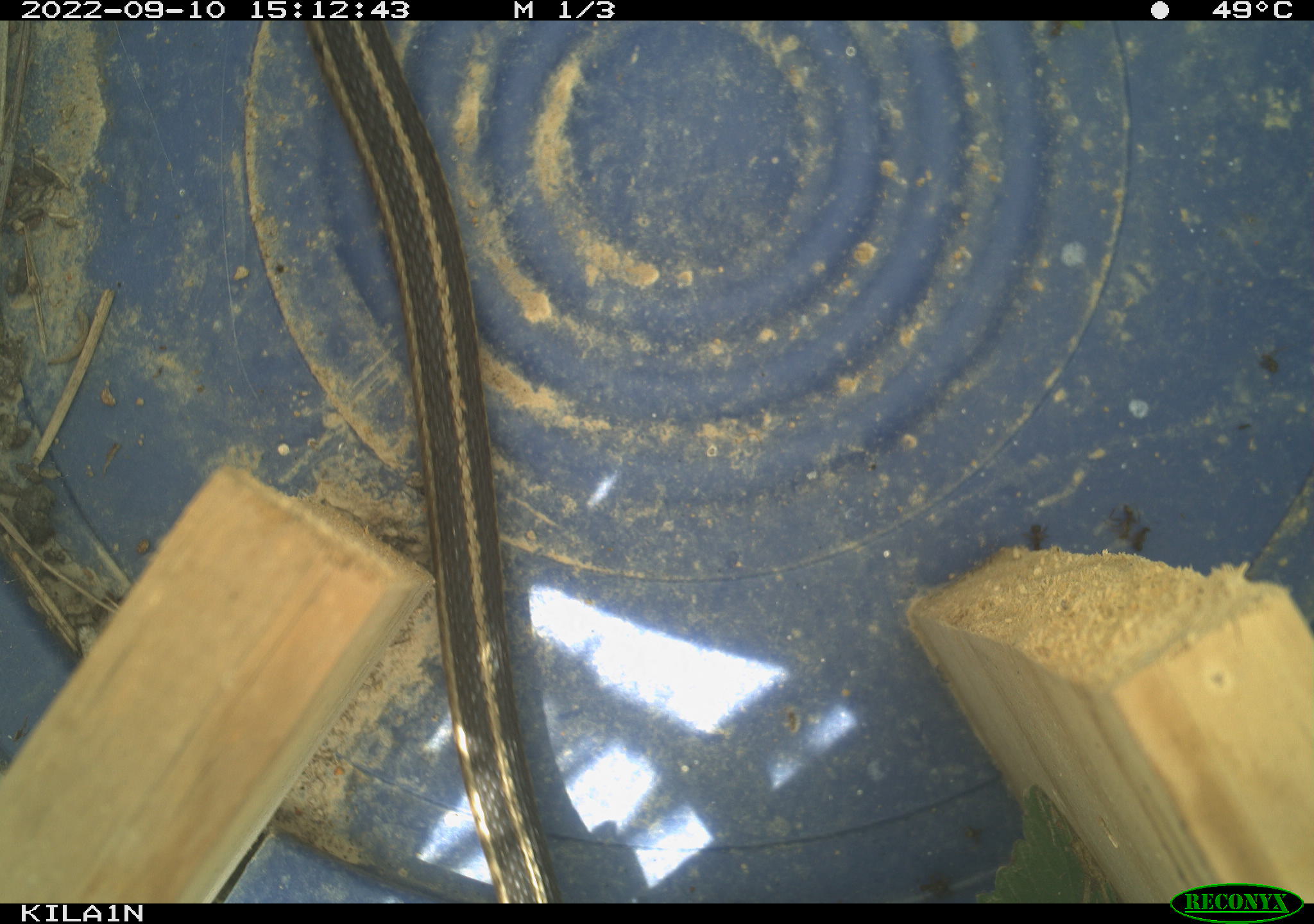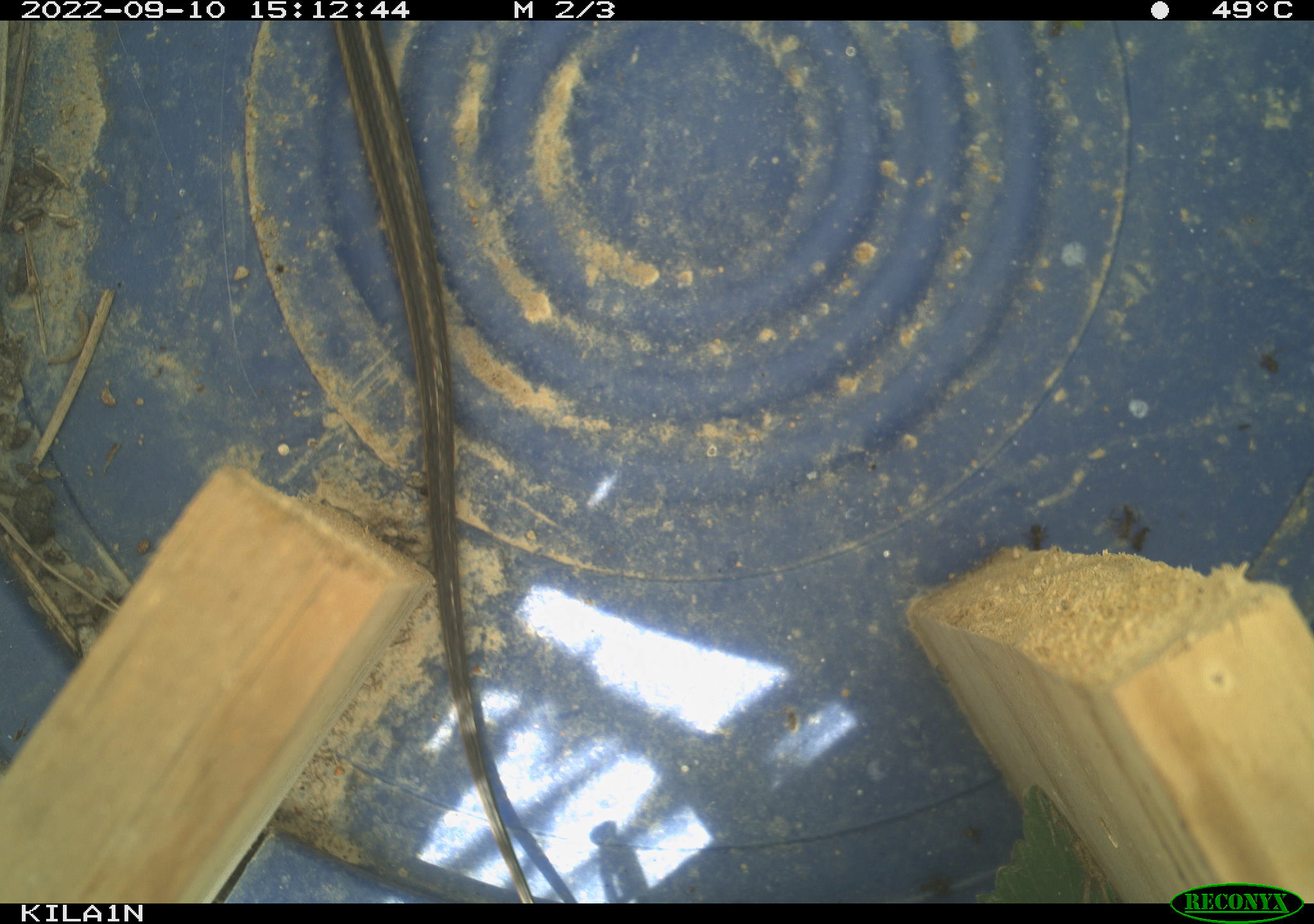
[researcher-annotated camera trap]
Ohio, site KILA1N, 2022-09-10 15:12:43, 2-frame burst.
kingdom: Animalia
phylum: Chordata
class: Reptilia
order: Squamata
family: Colubridae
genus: Thamnophis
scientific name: Thamnophis sirtalis sirtalis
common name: eastern gartersnake